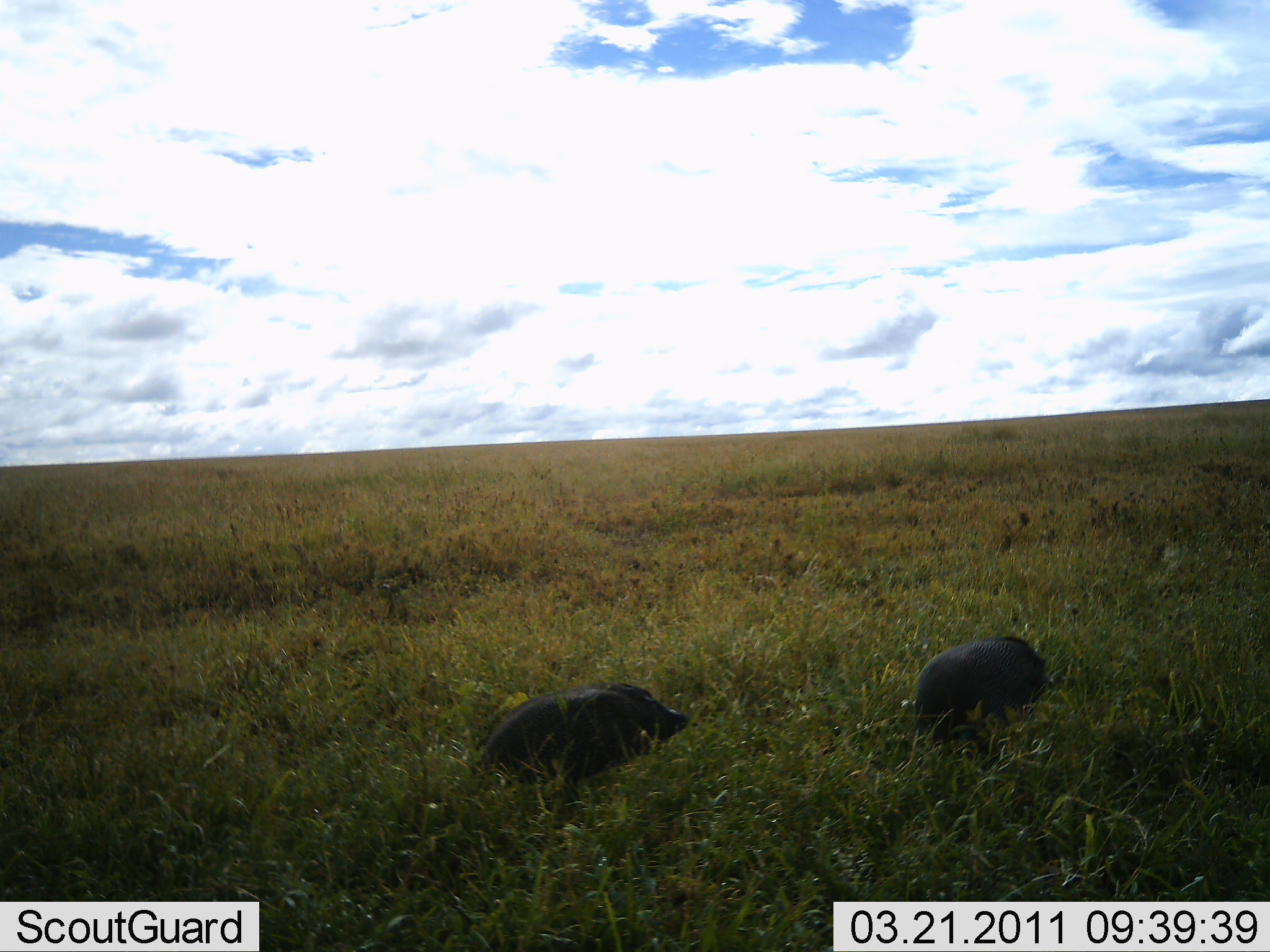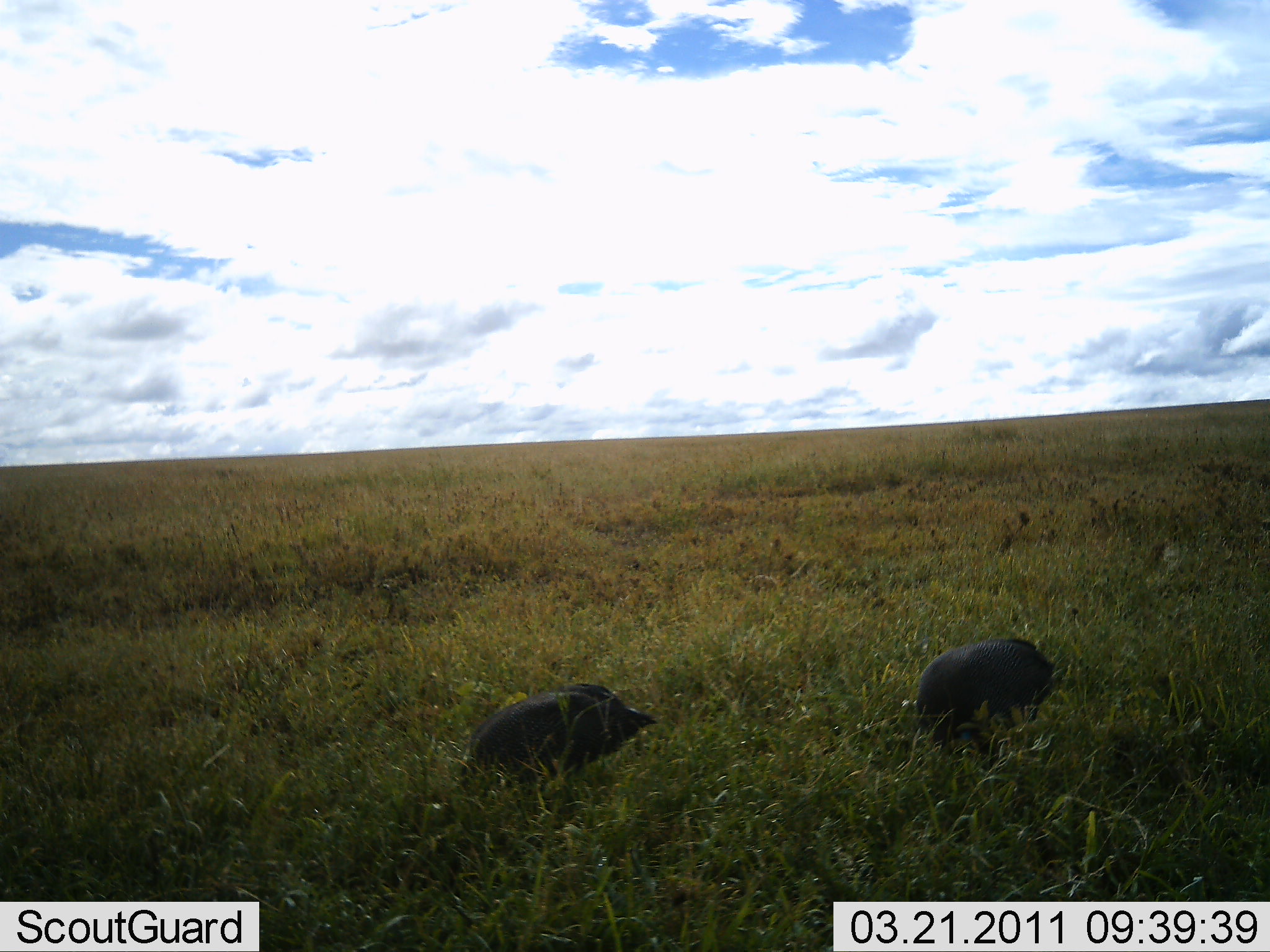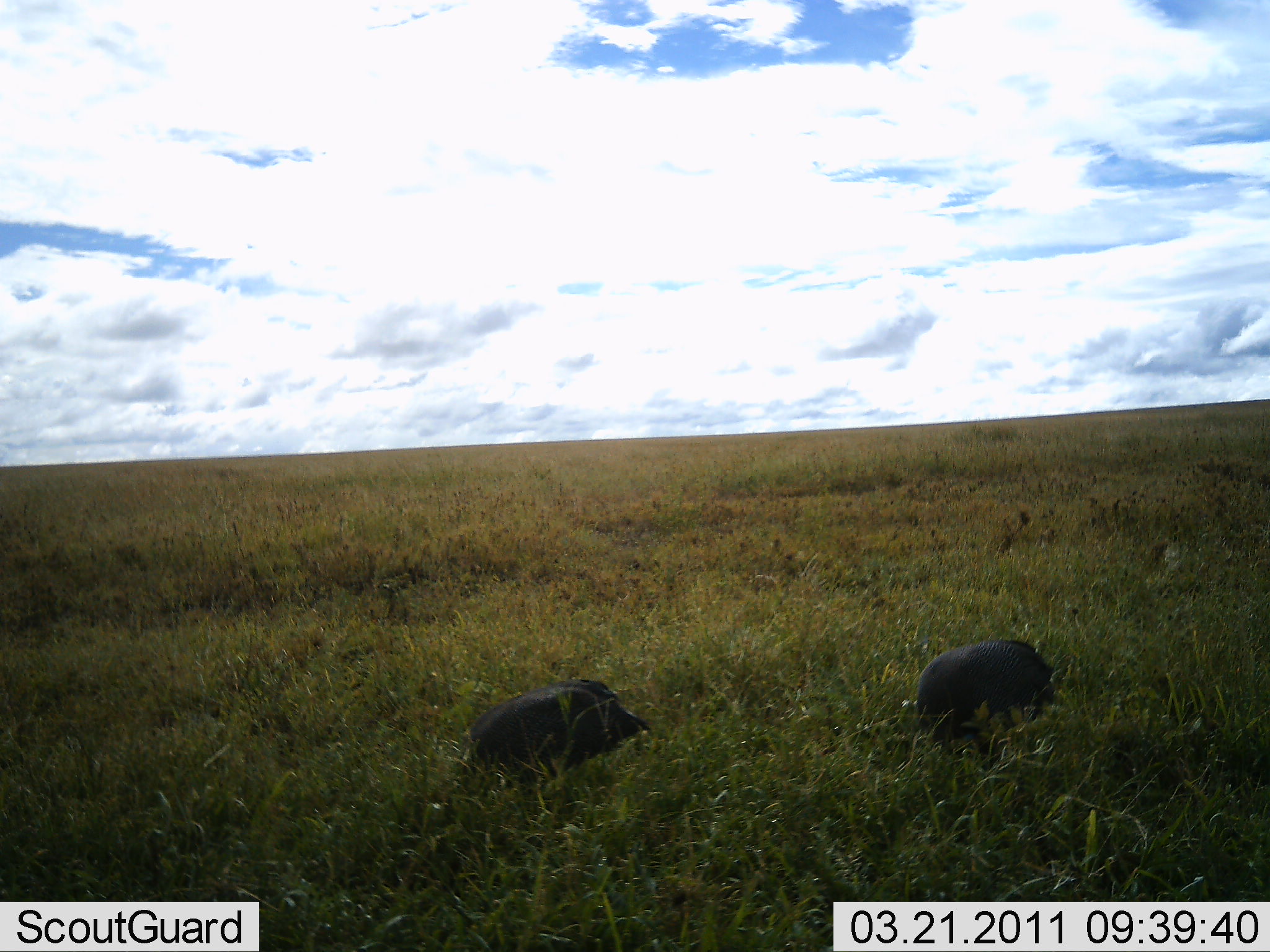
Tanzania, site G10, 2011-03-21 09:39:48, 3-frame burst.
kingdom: Animalia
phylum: Chordata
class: Mammalia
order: Artiodactyla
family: Suidae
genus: Phacochoerus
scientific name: Phacochoerus africanus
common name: warthog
Warthog (Phacochoerus africanus), count 2. Behavior (volunteer vote fractions): standing 0%, resting 20%, moving 60%, interacting 0%. Young present (vote fraction): 0%. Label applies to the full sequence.